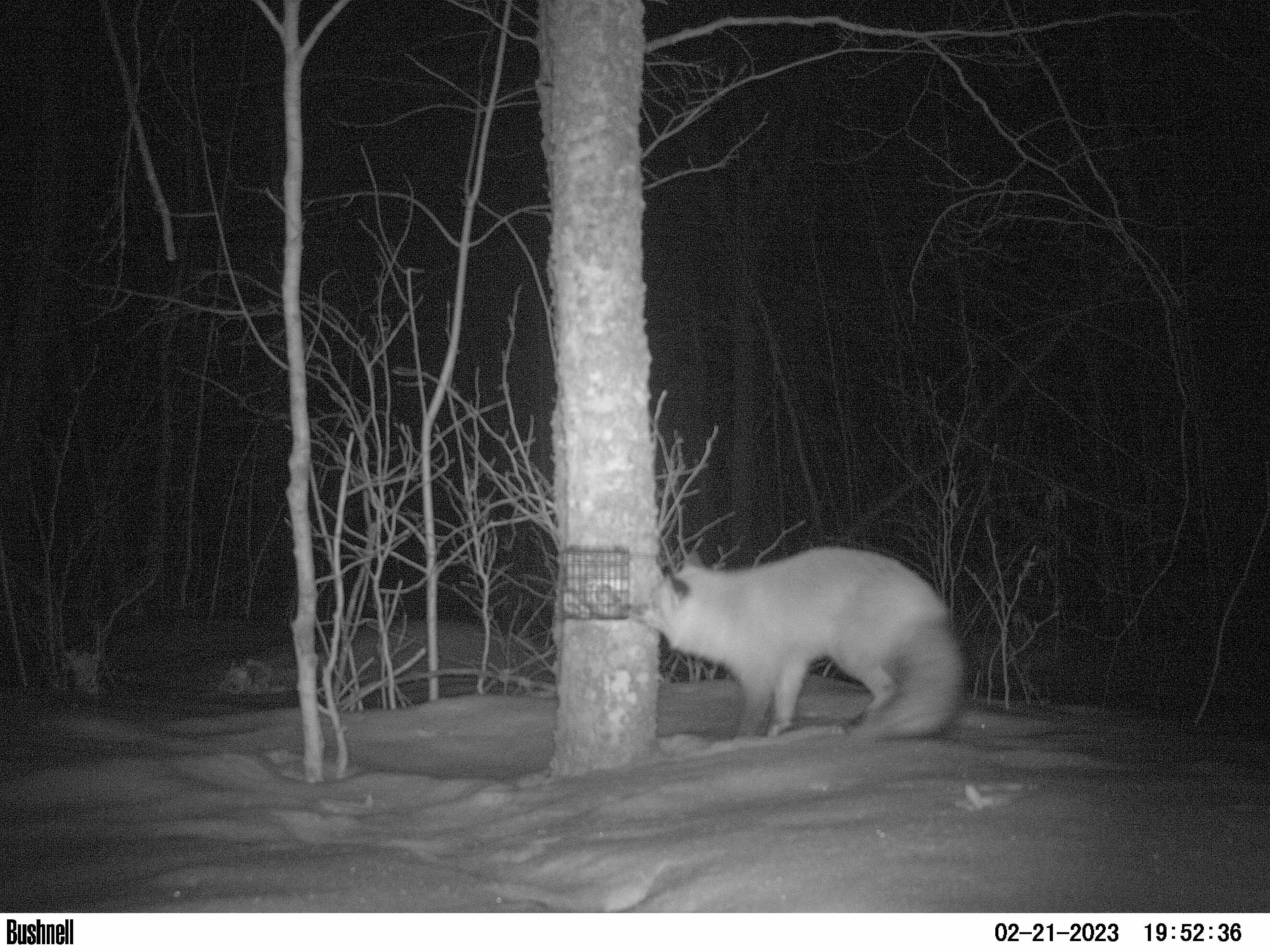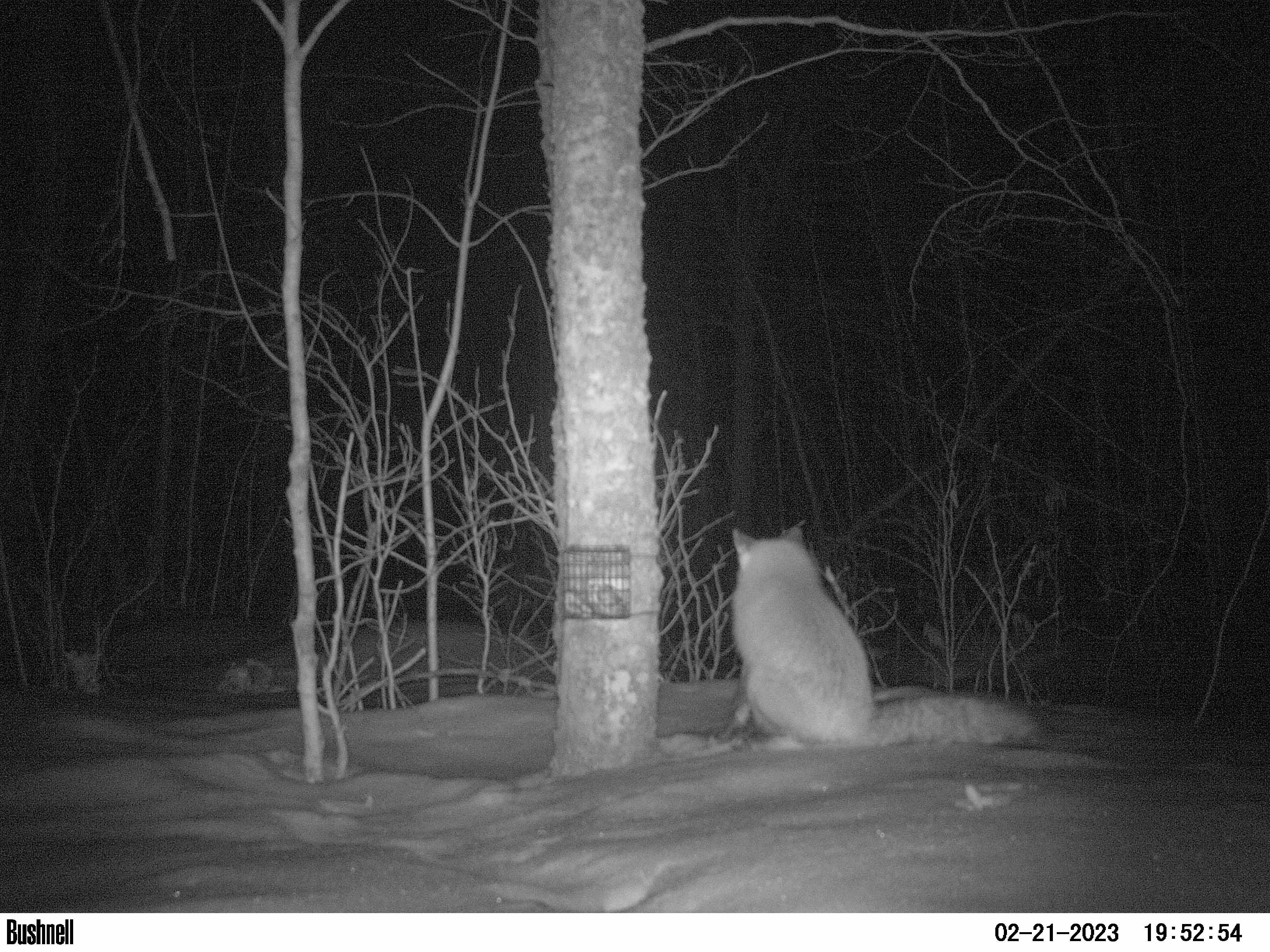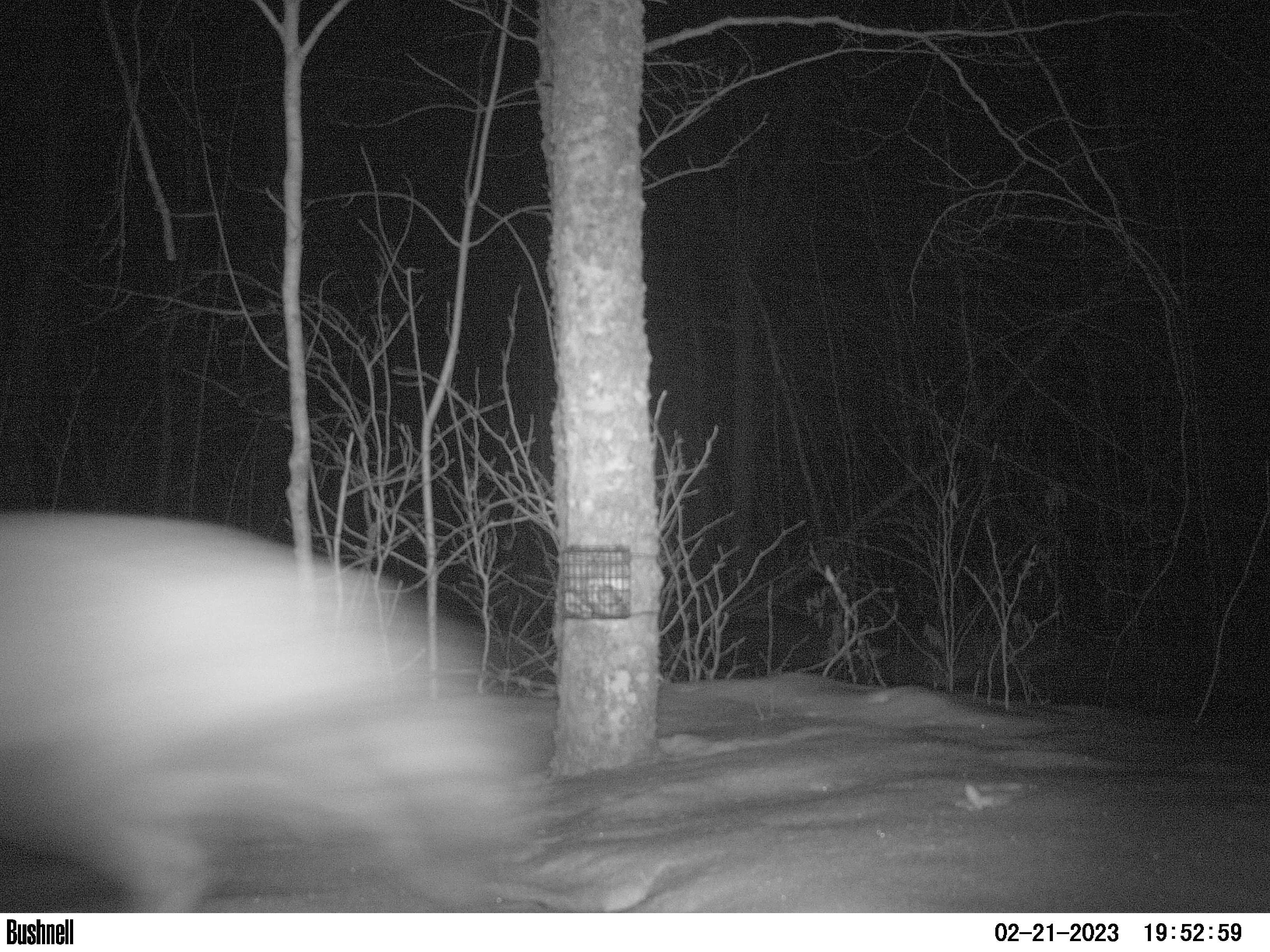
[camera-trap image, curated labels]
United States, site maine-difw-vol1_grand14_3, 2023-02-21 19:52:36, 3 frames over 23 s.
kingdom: Animalia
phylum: Chordata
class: Mammalia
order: Carnivora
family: Canidae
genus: Vulpes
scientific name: Vulpes vulpes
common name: red fox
Red fox (Vulpes vulpes).